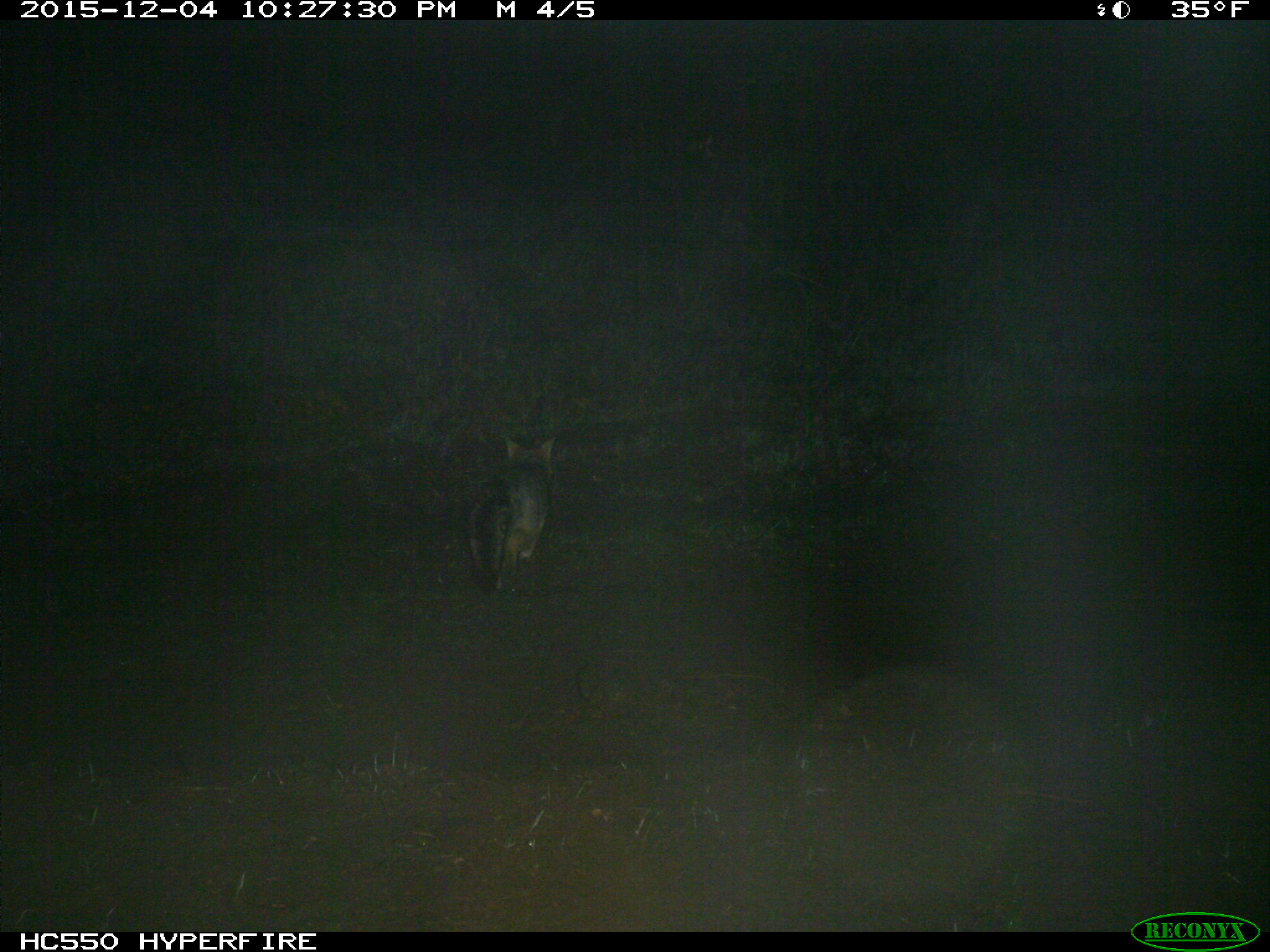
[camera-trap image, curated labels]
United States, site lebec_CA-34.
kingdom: Animalia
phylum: Chordata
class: Mammalia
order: Carnivora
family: Canidae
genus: Urocyon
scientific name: Urocyon cinereoargenteus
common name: gray fox